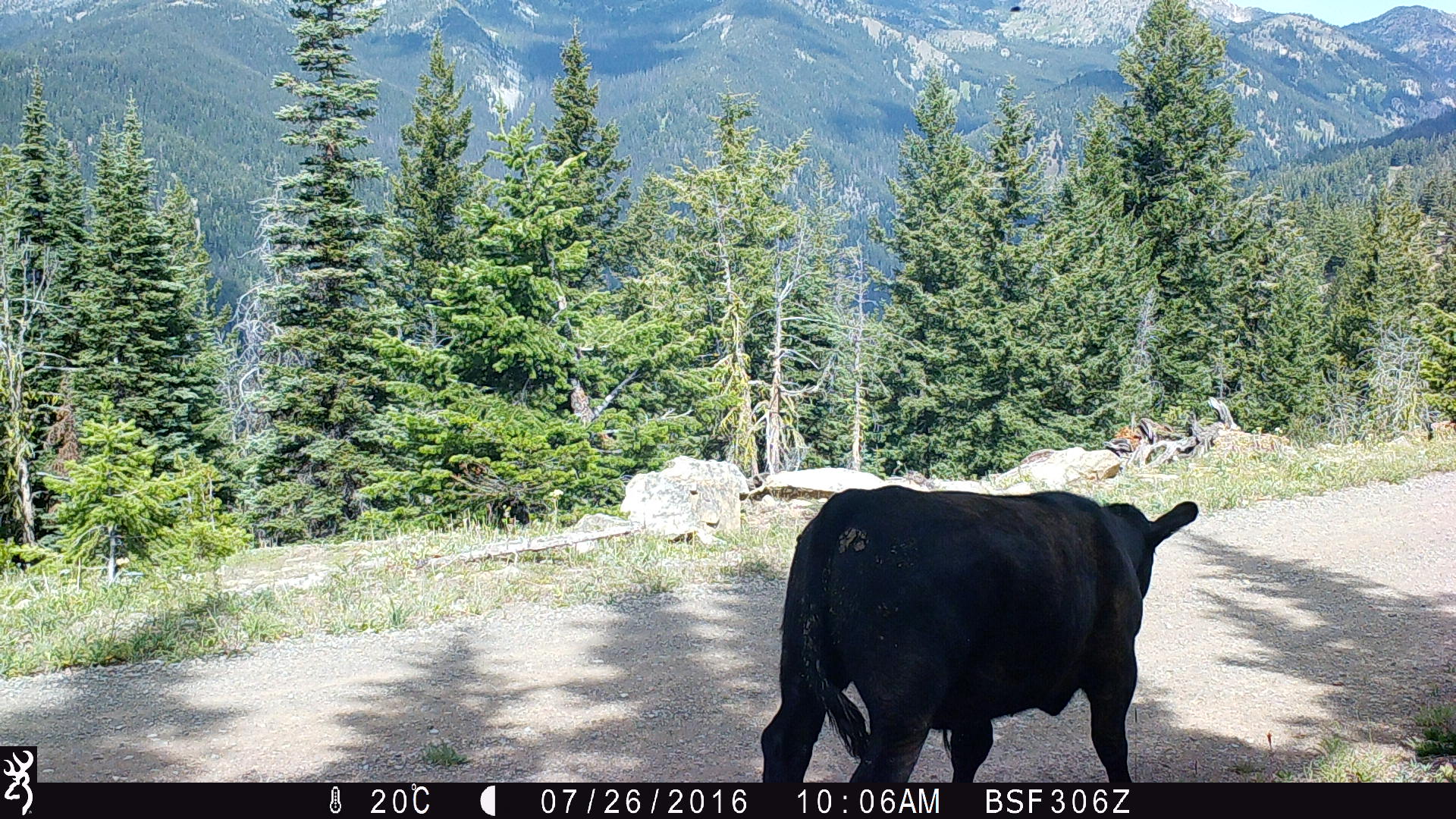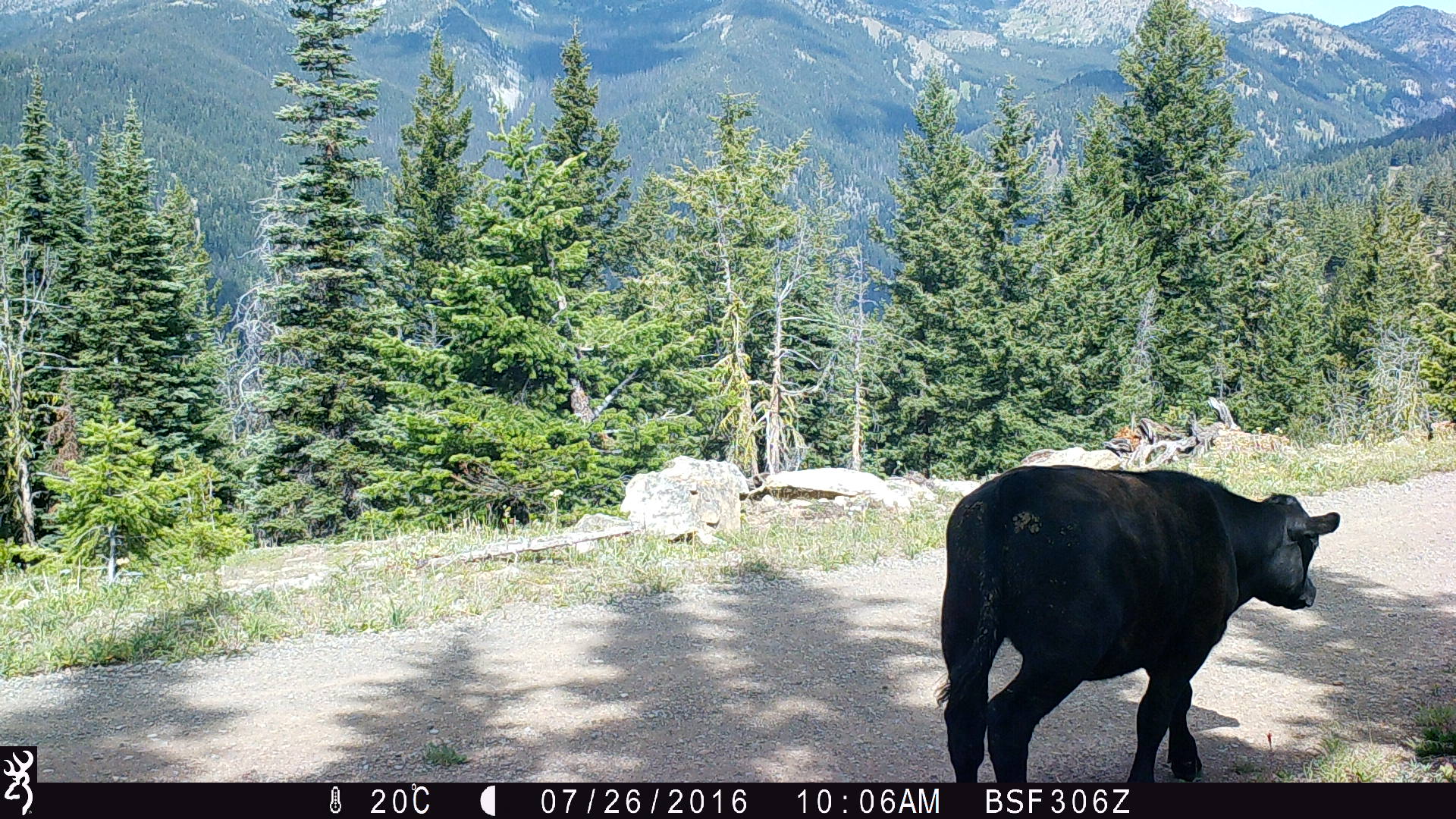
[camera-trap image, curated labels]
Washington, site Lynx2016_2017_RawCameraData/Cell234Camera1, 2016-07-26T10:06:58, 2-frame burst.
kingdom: Animalia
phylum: Chordata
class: Mammalia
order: Artiodactyla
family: Bovidae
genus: Bos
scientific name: Bos taurus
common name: domestic cattle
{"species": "domestic cattle (Bos taurus)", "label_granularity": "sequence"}